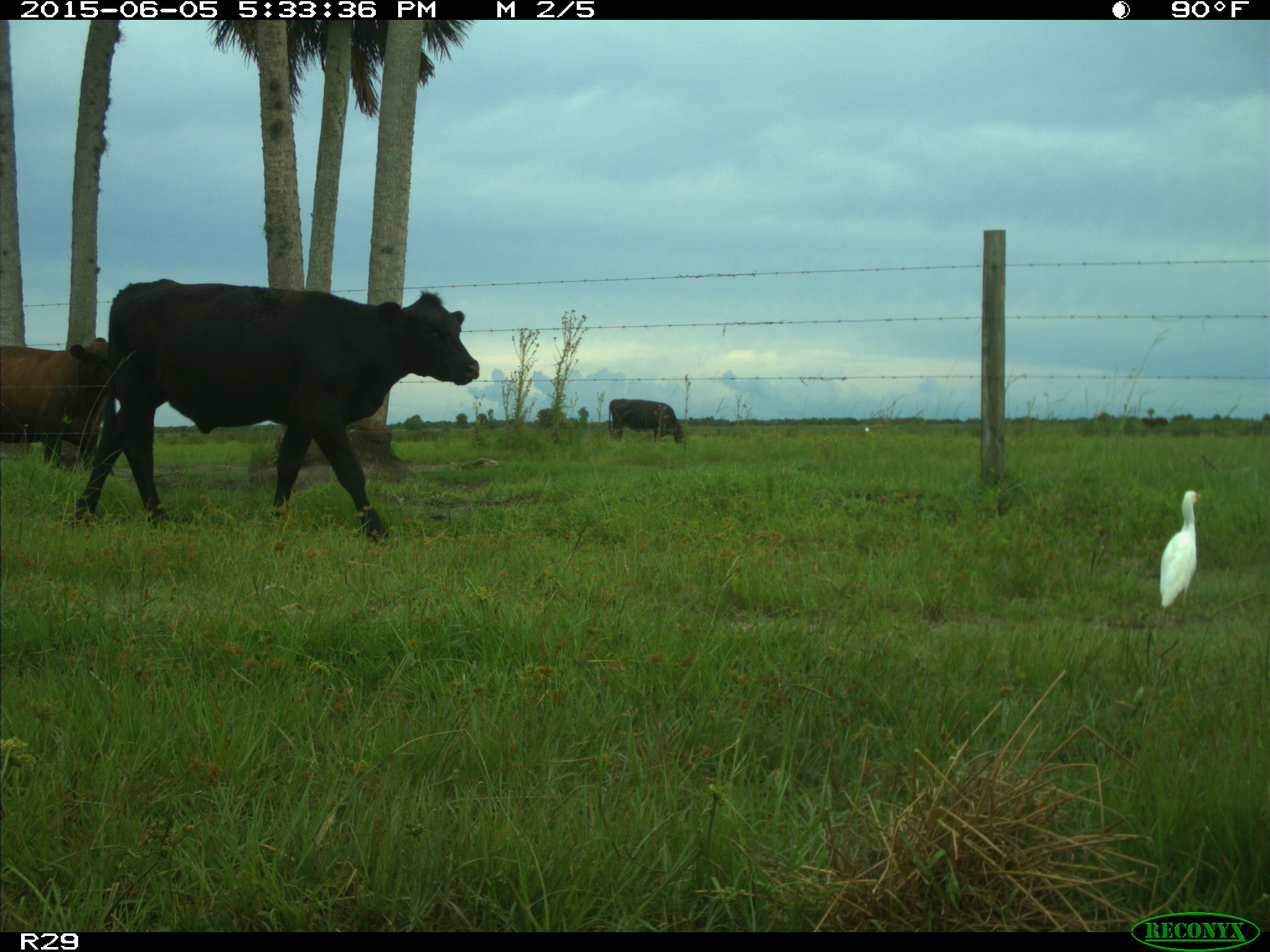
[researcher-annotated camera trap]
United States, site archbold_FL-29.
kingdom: Animalia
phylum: Chordata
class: Mammalia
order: Artiodactyla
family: Bovidae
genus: Bos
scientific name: Bos taurus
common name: domestic cow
Bos taurus (domestic cow).